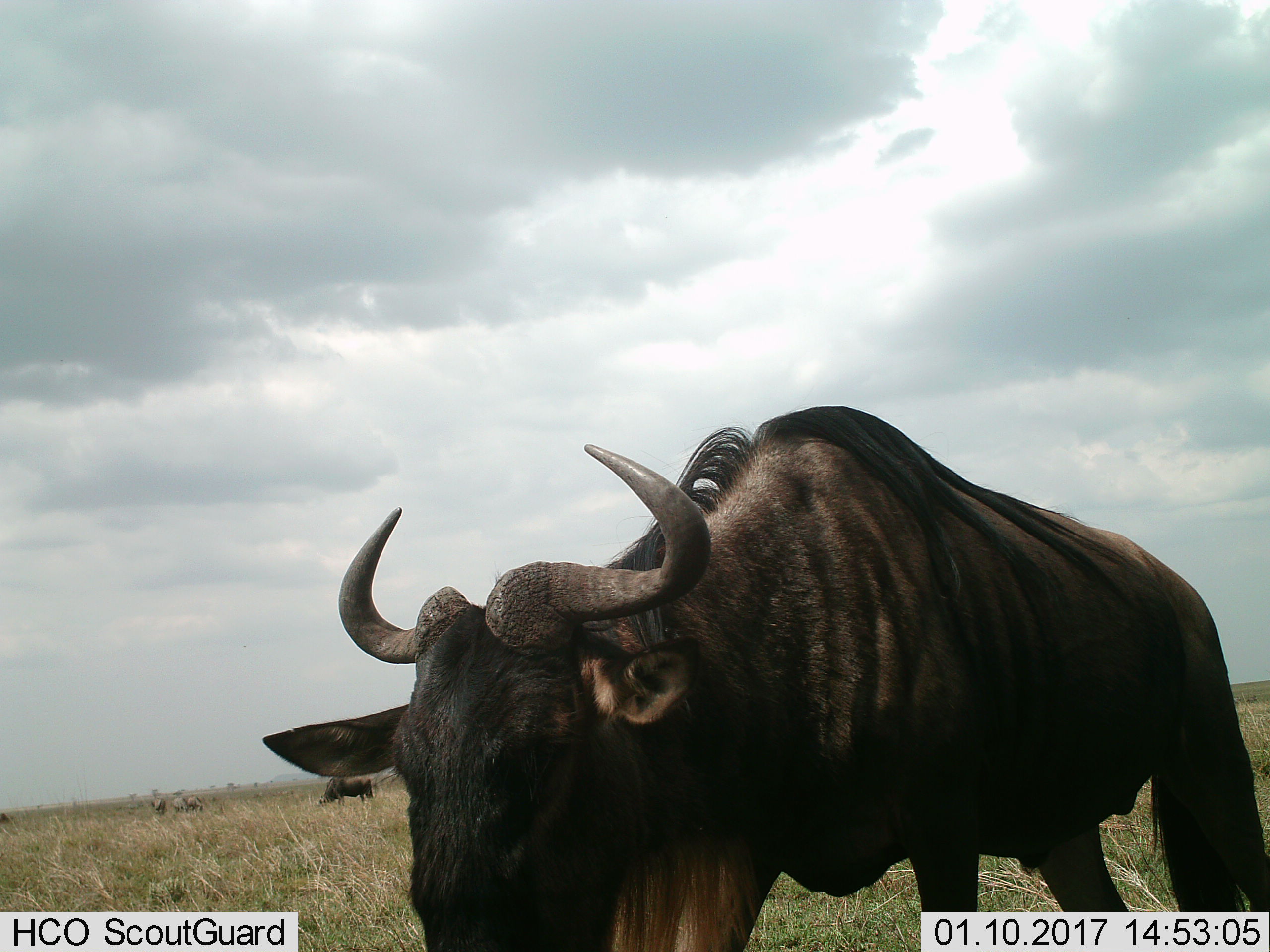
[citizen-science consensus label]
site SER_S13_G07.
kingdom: Animalia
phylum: Chordata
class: Mammalia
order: Artiodactyla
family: Bovidae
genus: Connochaetes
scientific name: Connochaetes taurinus taurinus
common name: blue wildebeest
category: wildebeestblue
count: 5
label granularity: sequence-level